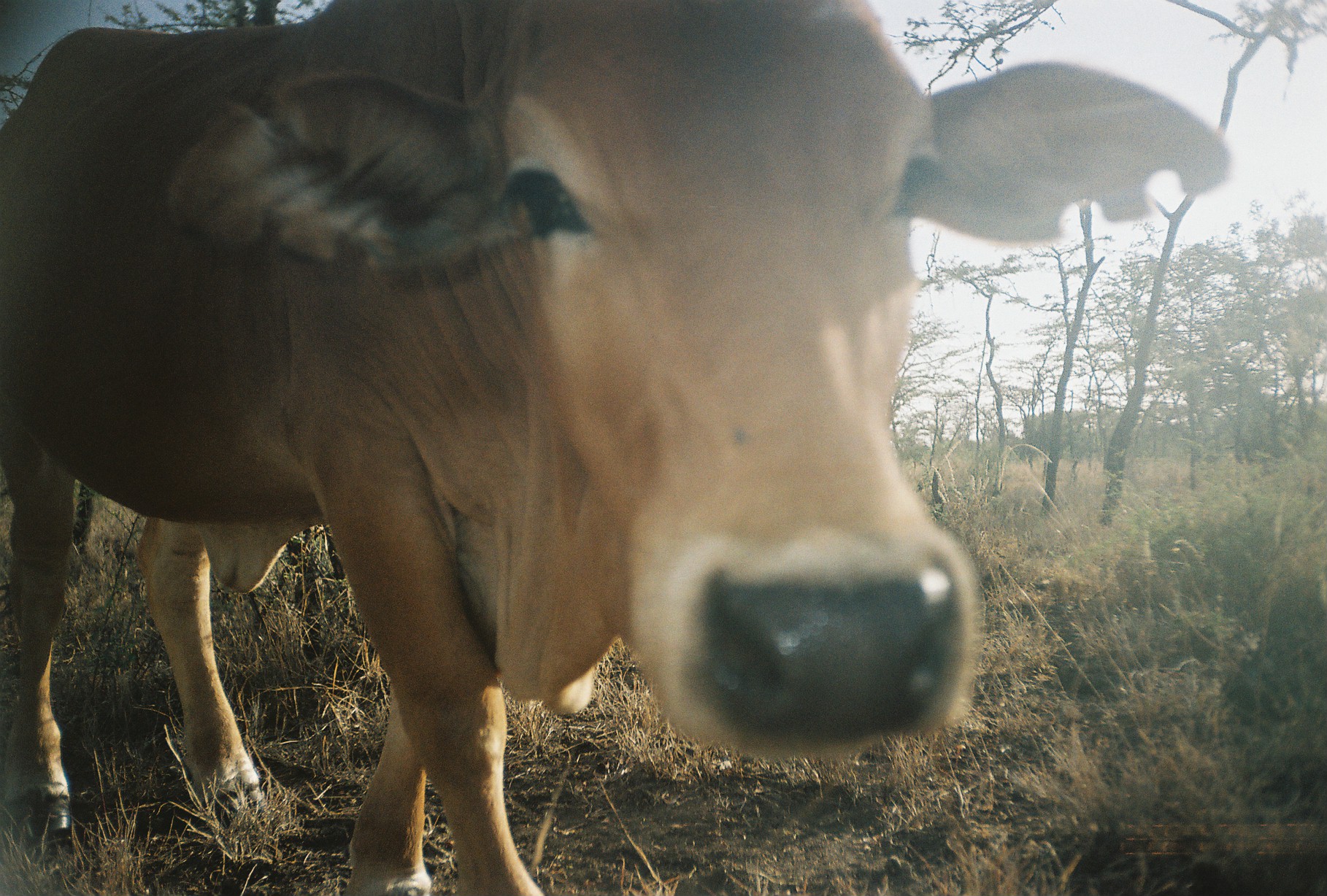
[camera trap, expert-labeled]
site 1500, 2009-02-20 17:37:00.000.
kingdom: Animalia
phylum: Chordata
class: Mammalia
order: Artiodactyla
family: Bovidae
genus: Bos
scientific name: Bos taurus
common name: domestic cattle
Bos taurus (domestic cattle), count 1.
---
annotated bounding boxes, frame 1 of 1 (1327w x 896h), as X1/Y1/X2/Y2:
bos taurus: 3/0/1227/894